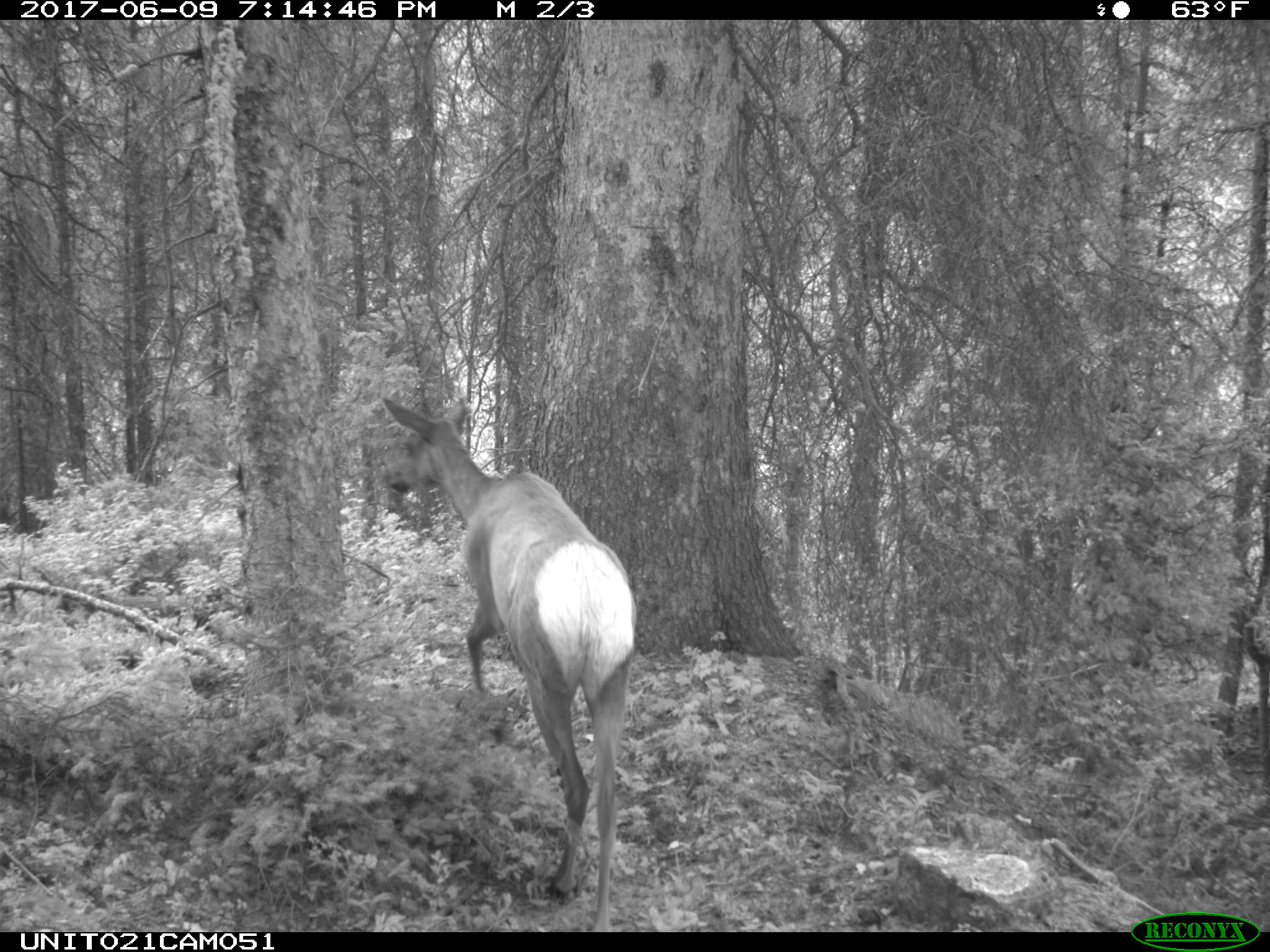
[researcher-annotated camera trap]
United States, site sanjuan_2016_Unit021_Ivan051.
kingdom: Animalia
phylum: Chordata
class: Mammalia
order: Artiodactyla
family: Cervidae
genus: Cervus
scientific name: Cervus elaphus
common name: red deer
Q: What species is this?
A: Cervus elaphus (red deer).